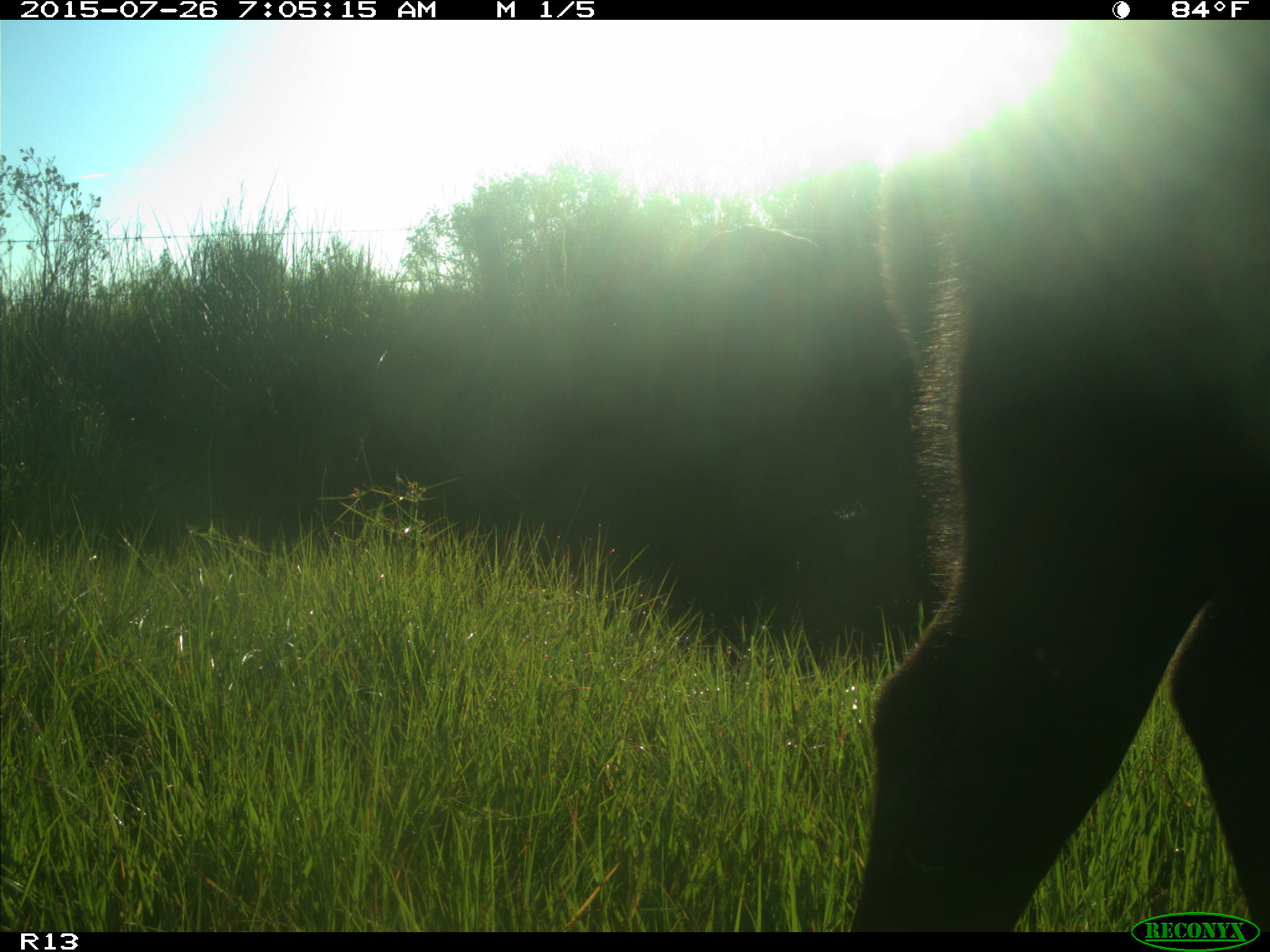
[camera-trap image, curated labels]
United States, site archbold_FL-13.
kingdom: Animalia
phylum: Chordata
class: Mammalia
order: Artiodactyla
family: Bovidae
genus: Bos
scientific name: Bos taurus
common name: domestic cow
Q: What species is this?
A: Bos taurus (domestic cow).